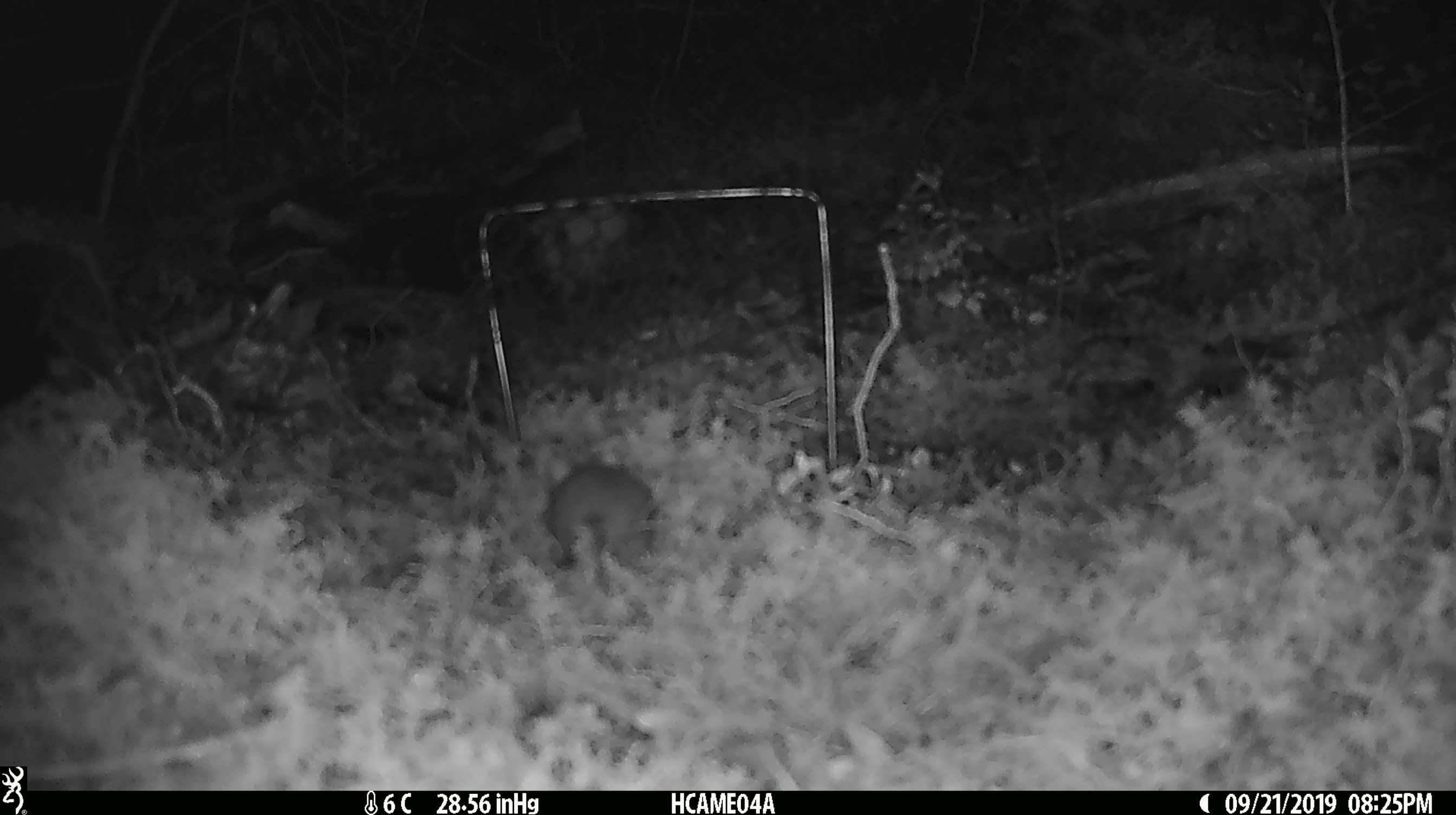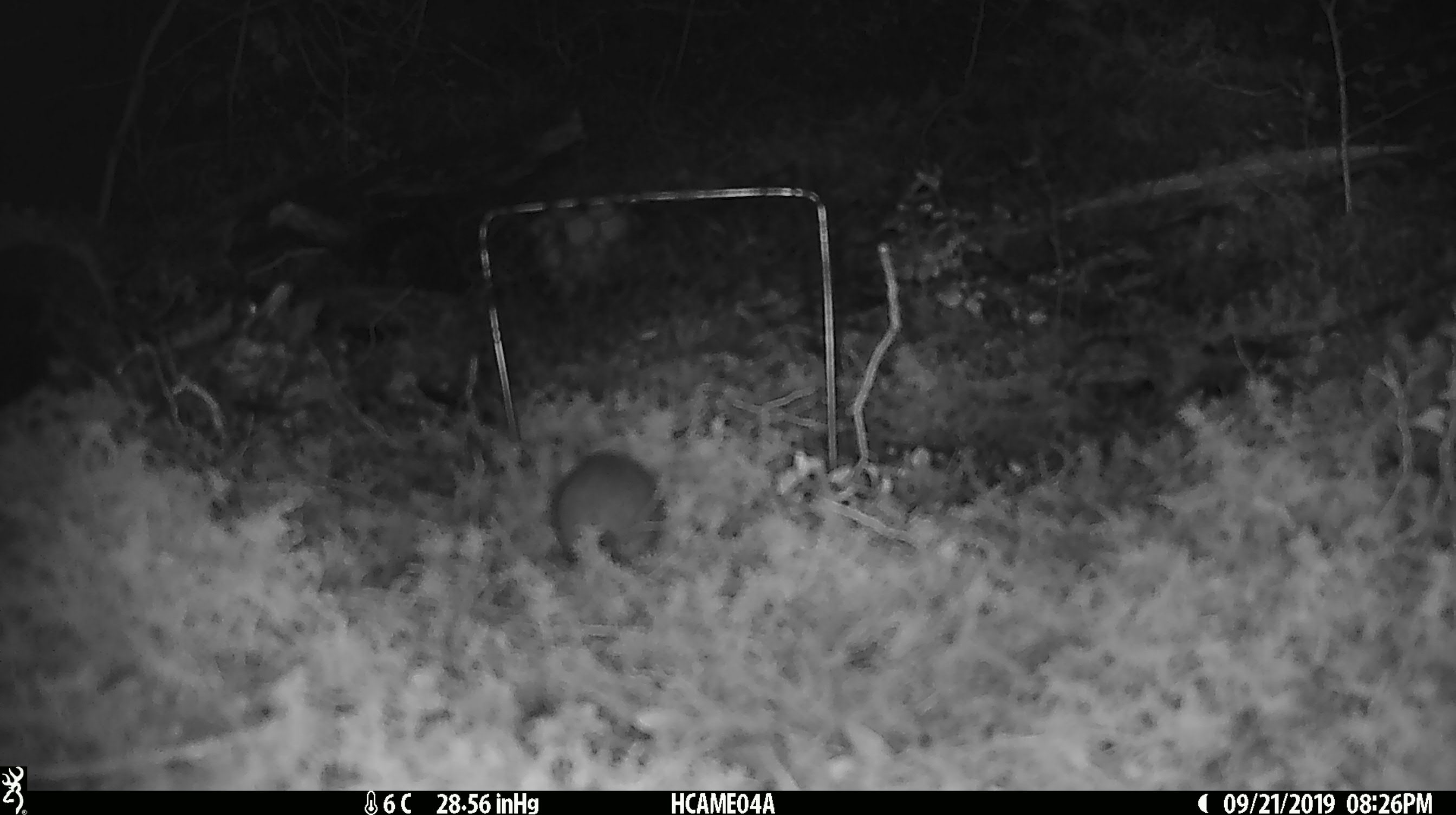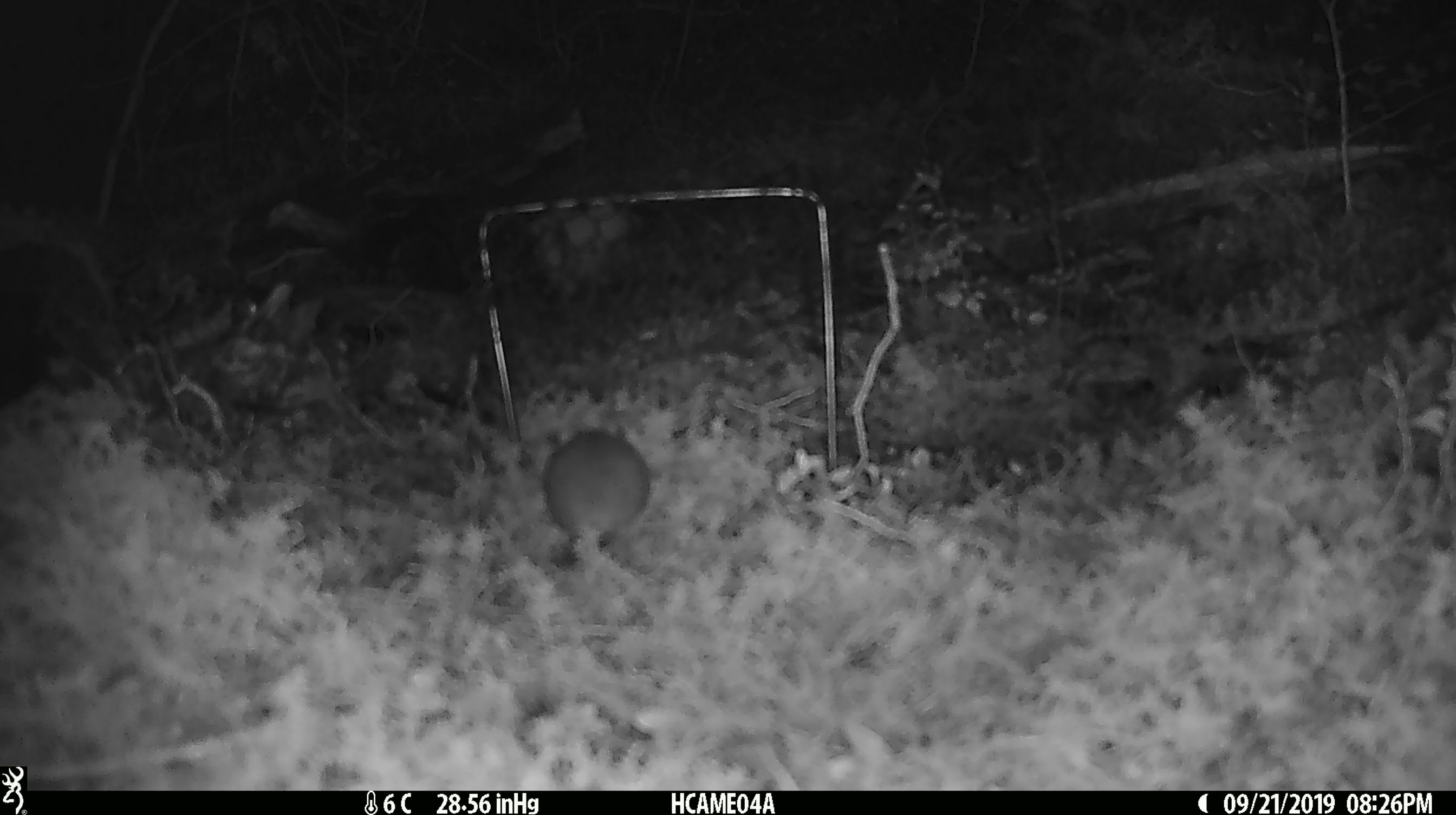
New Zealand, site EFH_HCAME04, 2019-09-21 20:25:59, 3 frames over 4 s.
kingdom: Animalia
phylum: Chordata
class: Mammalia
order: Rodentia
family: Muridae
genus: Mus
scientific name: Mus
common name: mouse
Mouse (Mus).